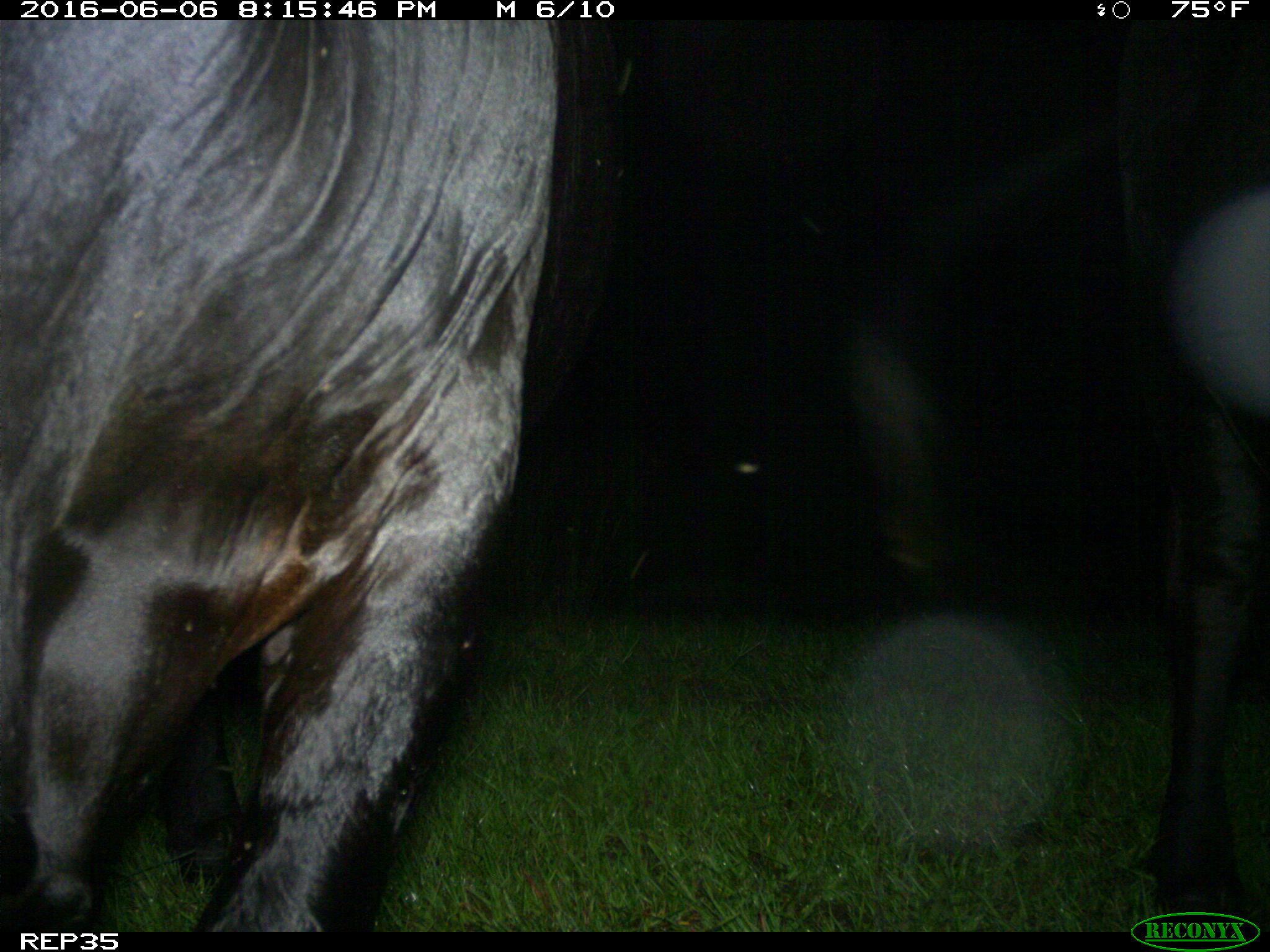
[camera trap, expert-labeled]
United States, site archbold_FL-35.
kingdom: Animalia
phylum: Chordata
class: Mammalia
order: Artiodactyla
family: Bovidae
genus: Bos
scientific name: Bos taurus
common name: domestic cow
Bos taurus (domestic cow).